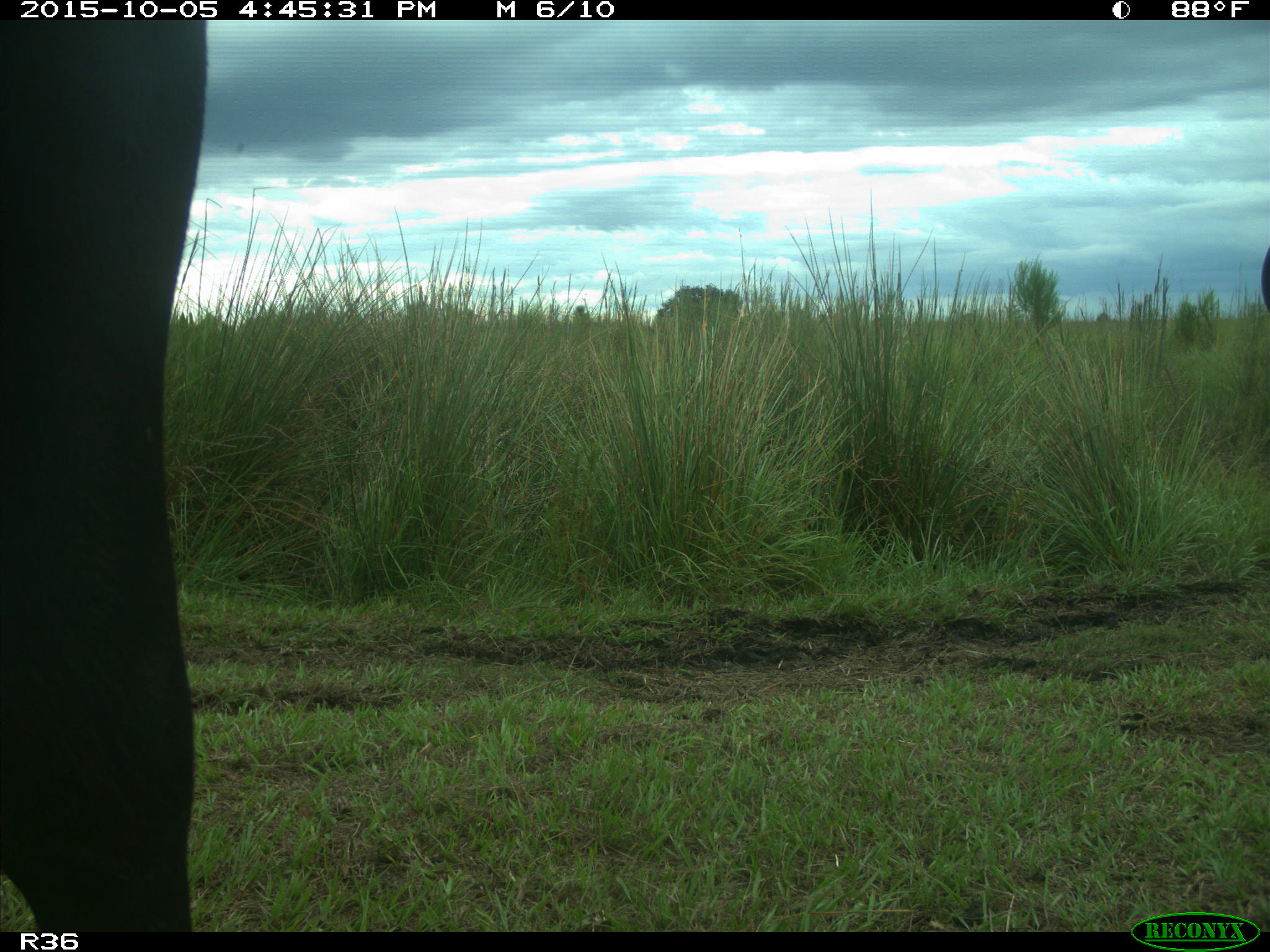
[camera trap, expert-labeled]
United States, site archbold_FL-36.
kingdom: Animalia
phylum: Chordata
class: Mammalia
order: Artiodactyla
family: Bovidae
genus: Bos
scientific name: Bos taurus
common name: domestic cow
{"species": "Bos taurus (domestic cow)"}